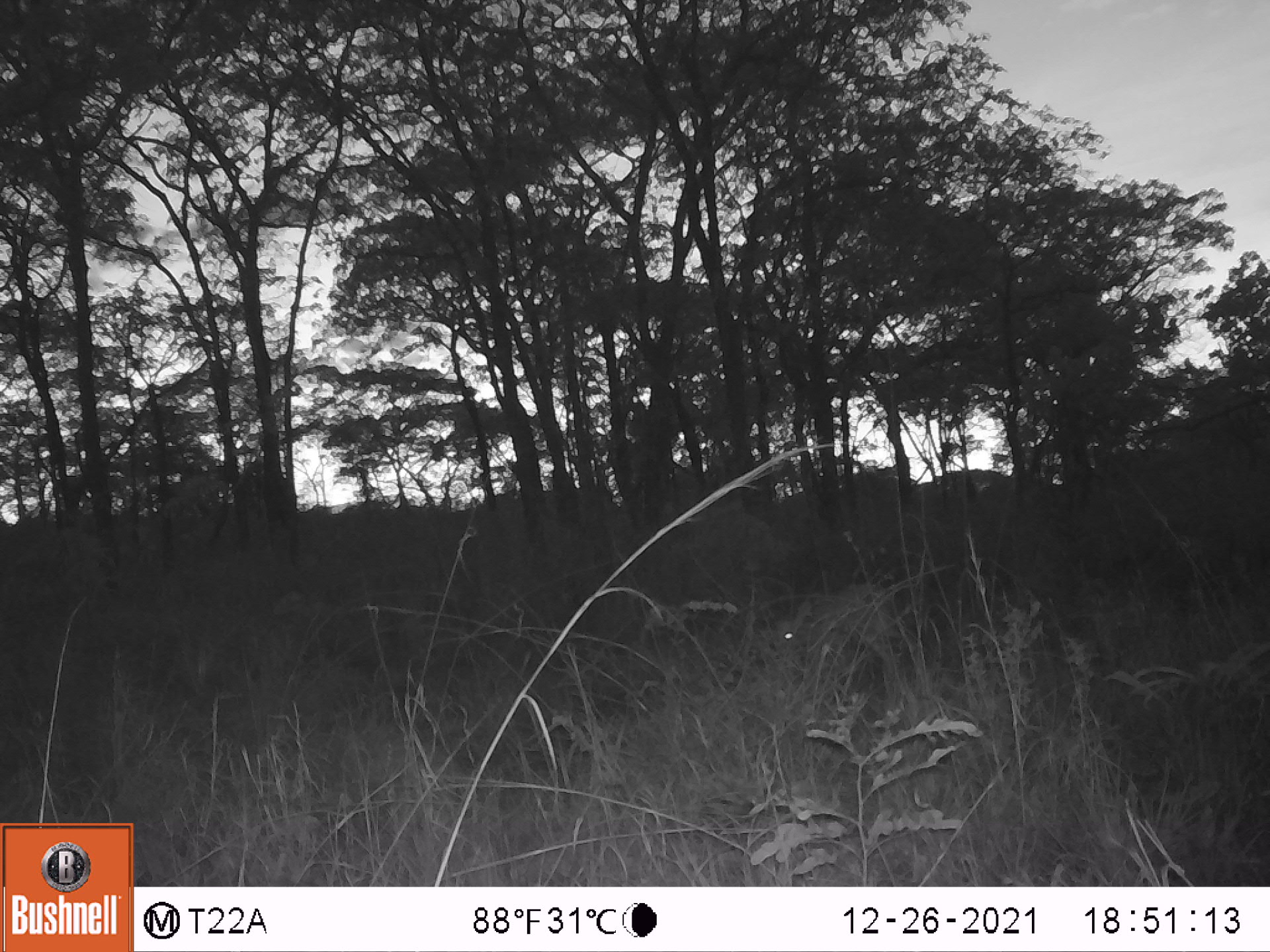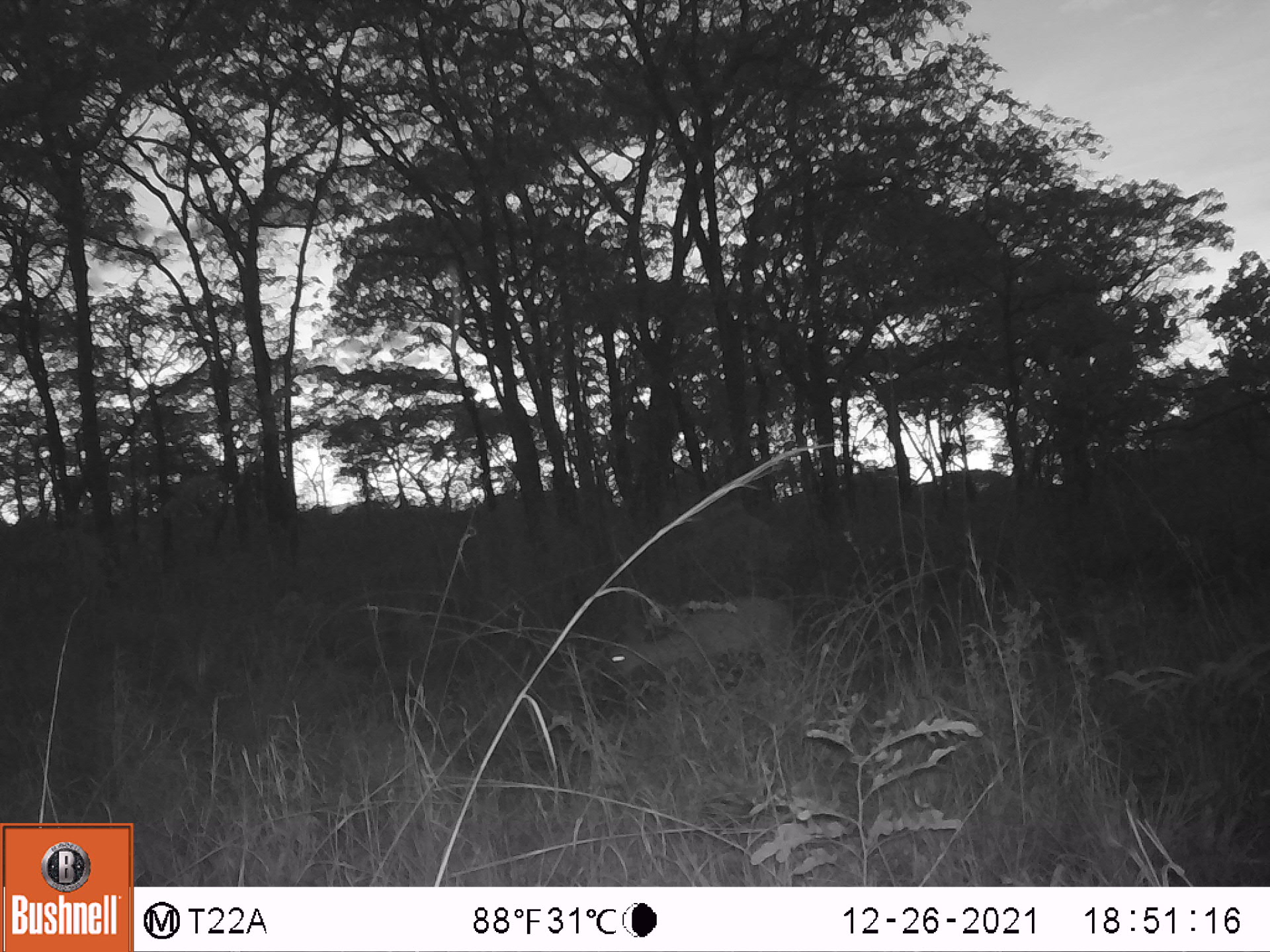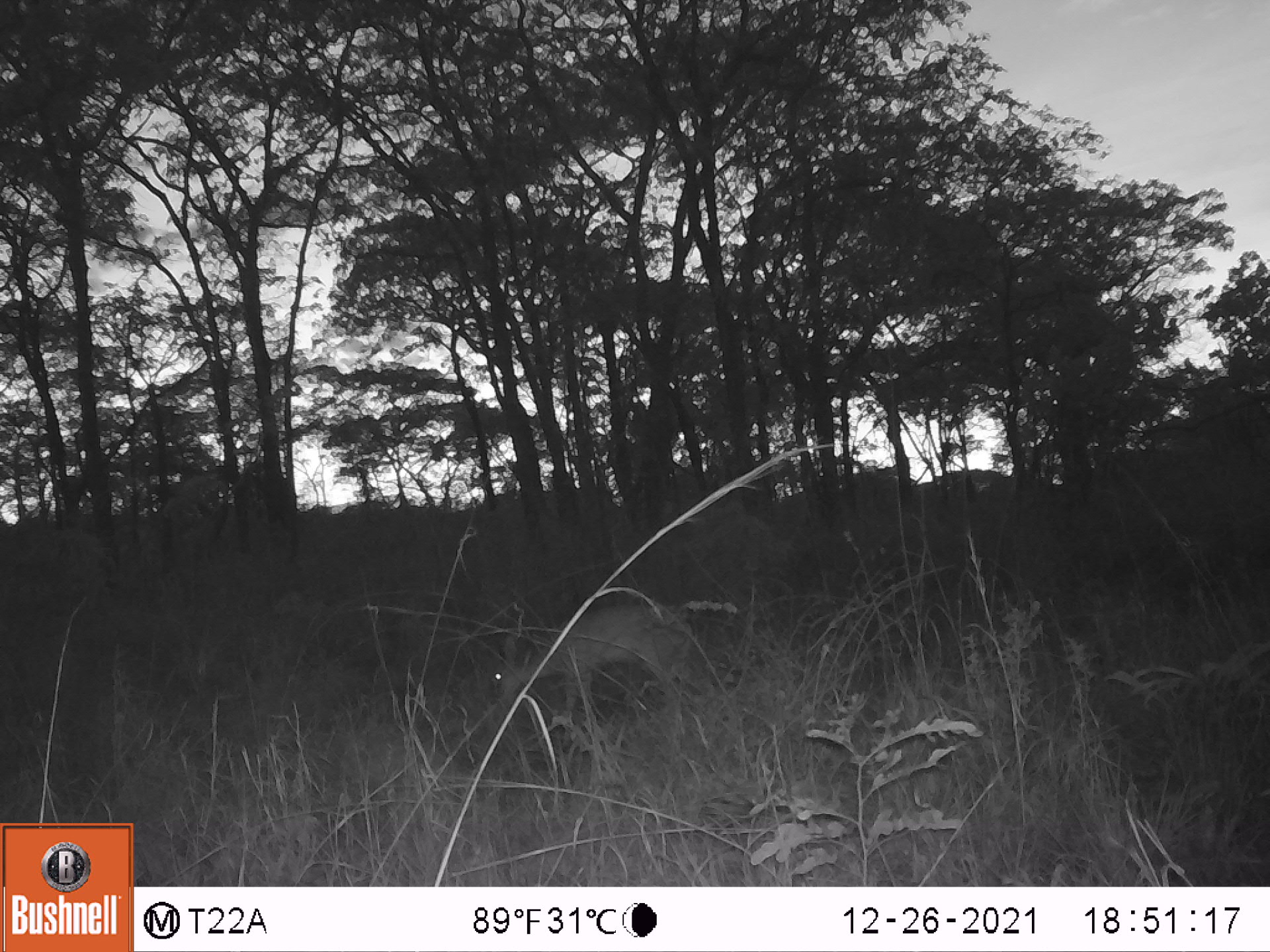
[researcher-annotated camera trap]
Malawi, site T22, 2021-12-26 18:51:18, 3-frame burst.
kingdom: Animalia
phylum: Chordata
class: Mammalia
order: Artiodactyla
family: Bovidae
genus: Sylvicapra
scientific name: Sylvicapra grimmia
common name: common duiker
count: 1